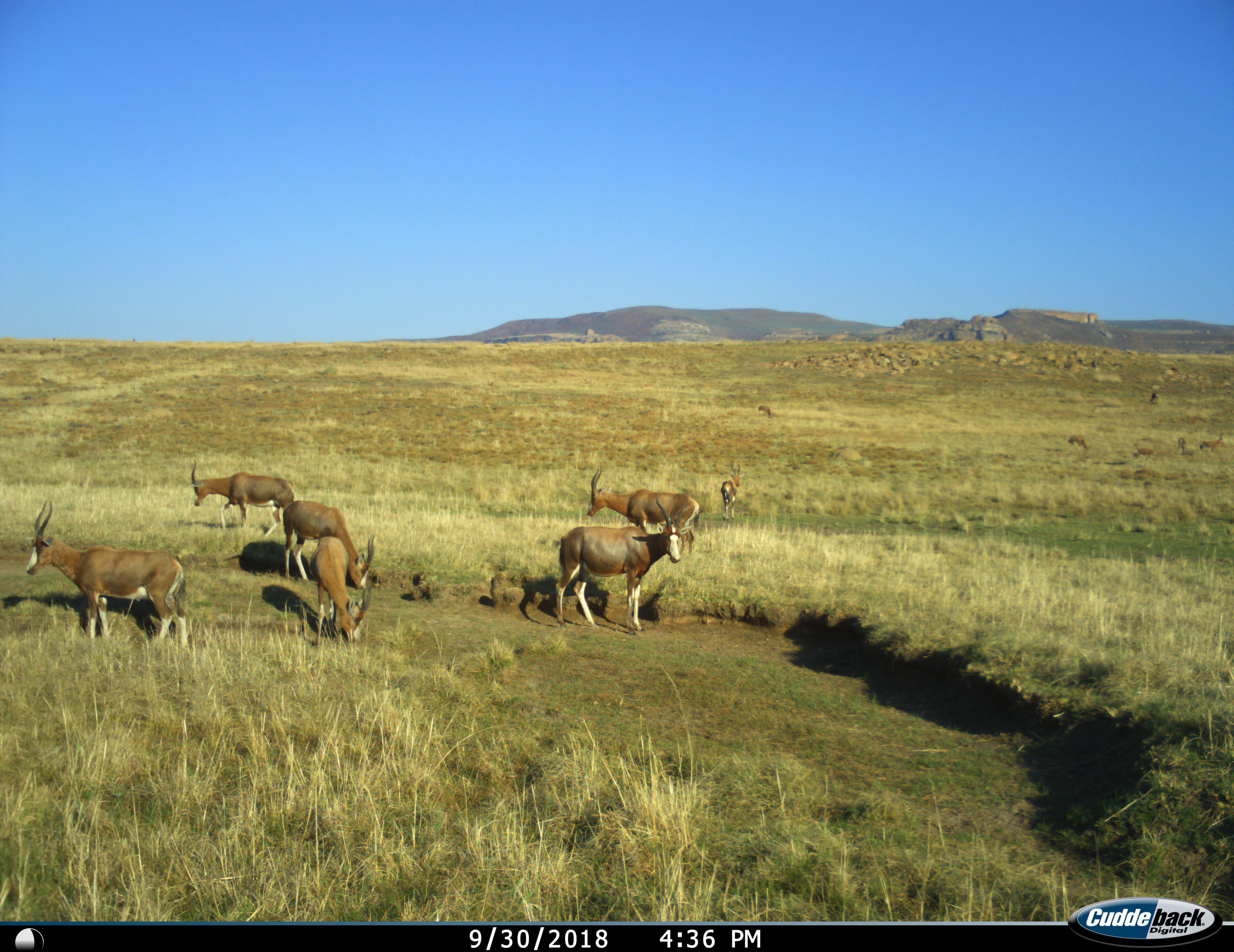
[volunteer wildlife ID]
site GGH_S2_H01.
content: unidentified animal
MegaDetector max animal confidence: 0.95